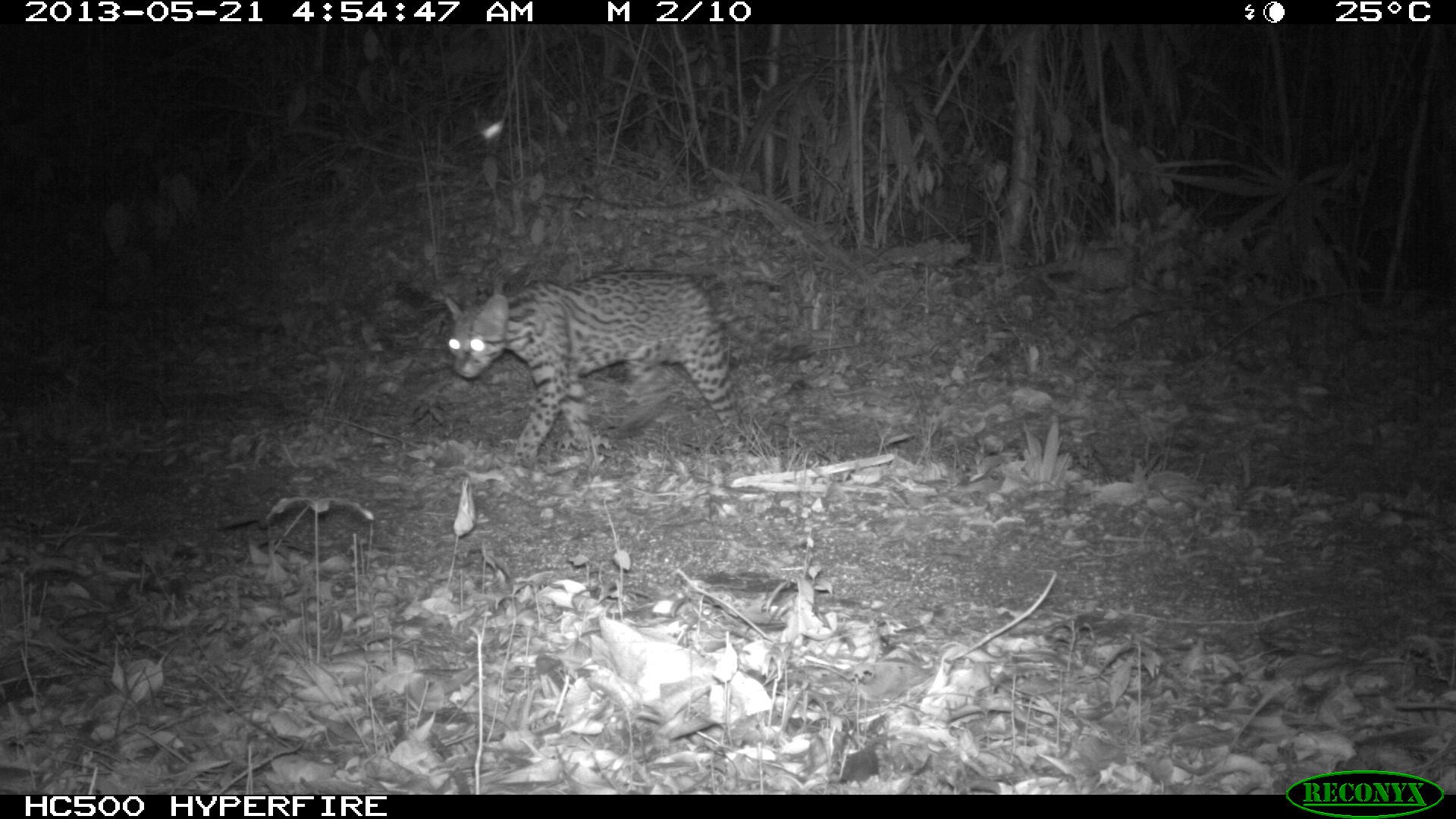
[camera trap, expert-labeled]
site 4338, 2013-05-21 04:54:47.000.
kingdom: Animalia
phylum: Chordata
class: Mammalia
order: Carnivora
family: Felidae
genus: Leopardus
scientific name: Leopardus pardalis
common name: ocelot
Leopardus pardalis (ocelot), count 1, sex female.